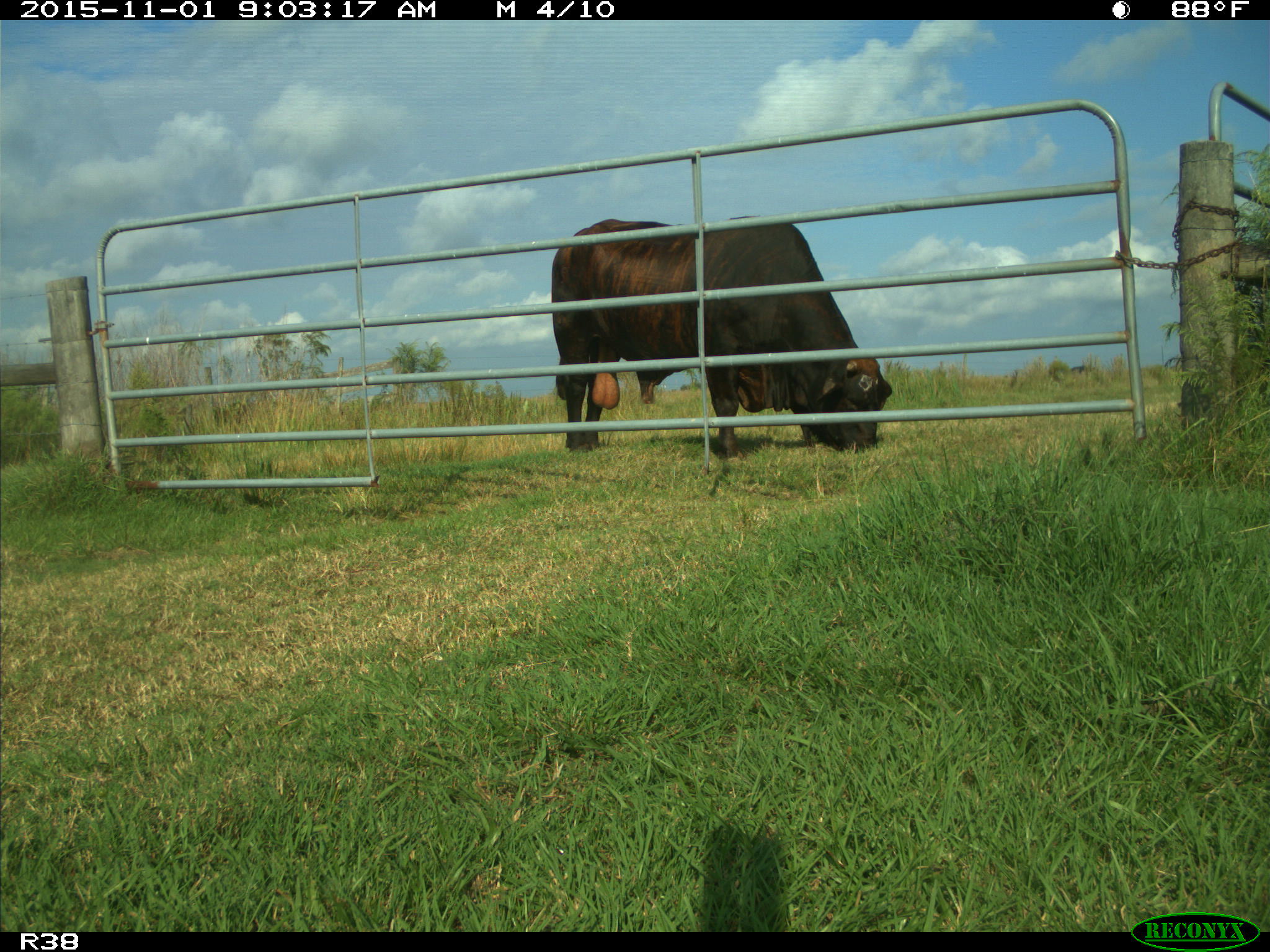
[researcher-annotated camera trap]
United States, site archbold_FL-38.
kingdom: Animalia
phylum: Chordata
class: Mammalia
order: Artiodactyla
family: Bovidae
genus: Bos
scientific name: Bos taurus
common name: domestic cow